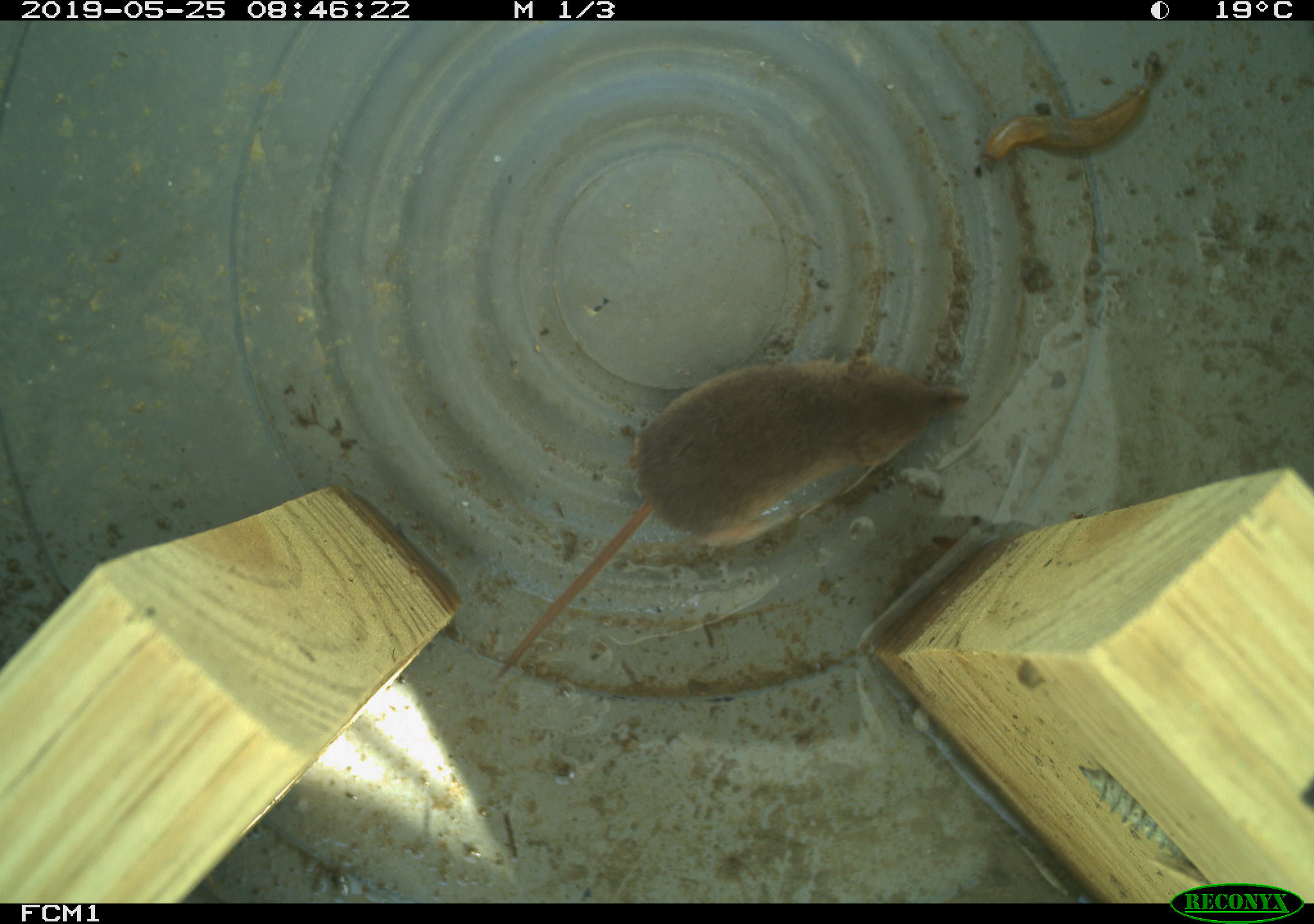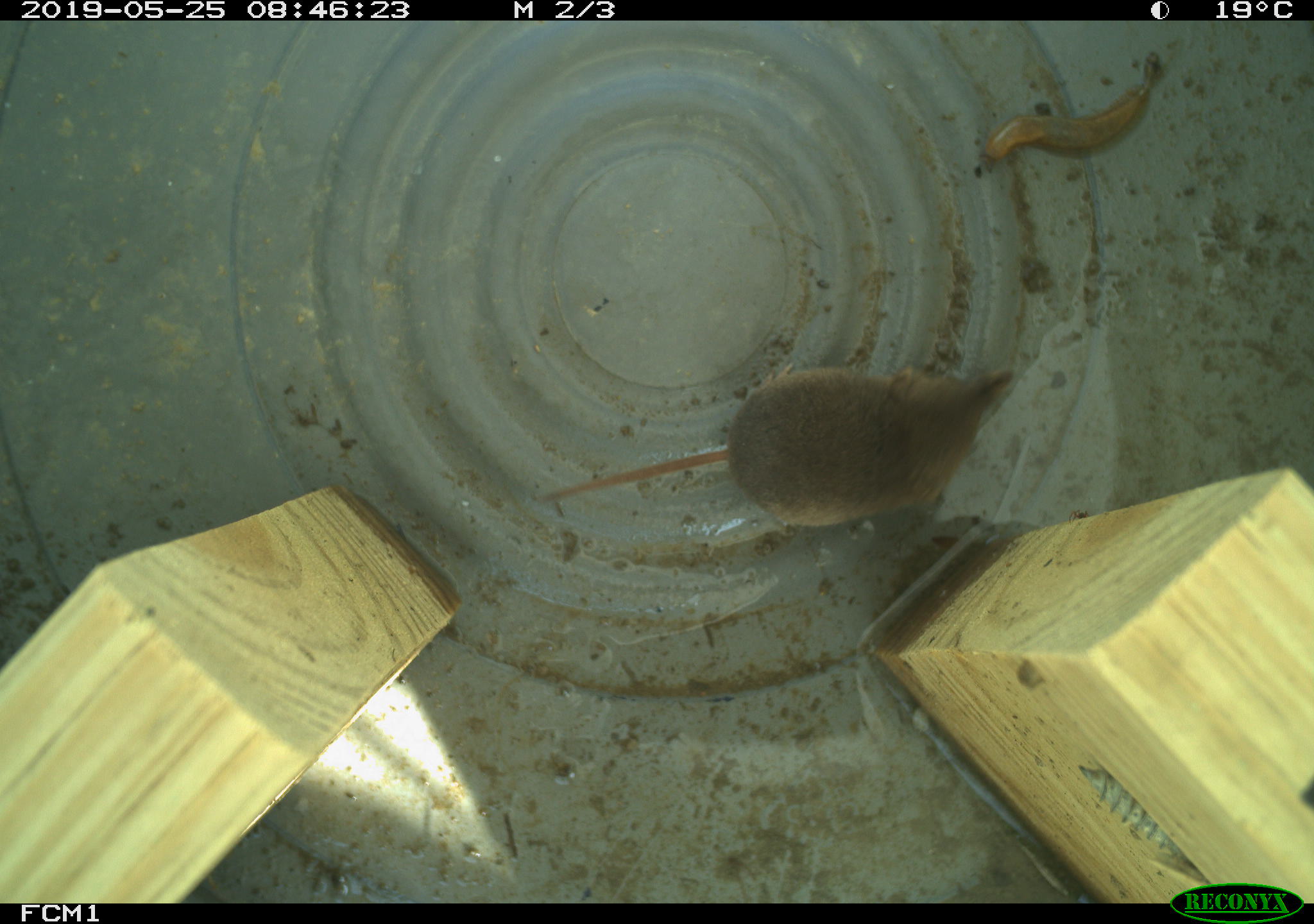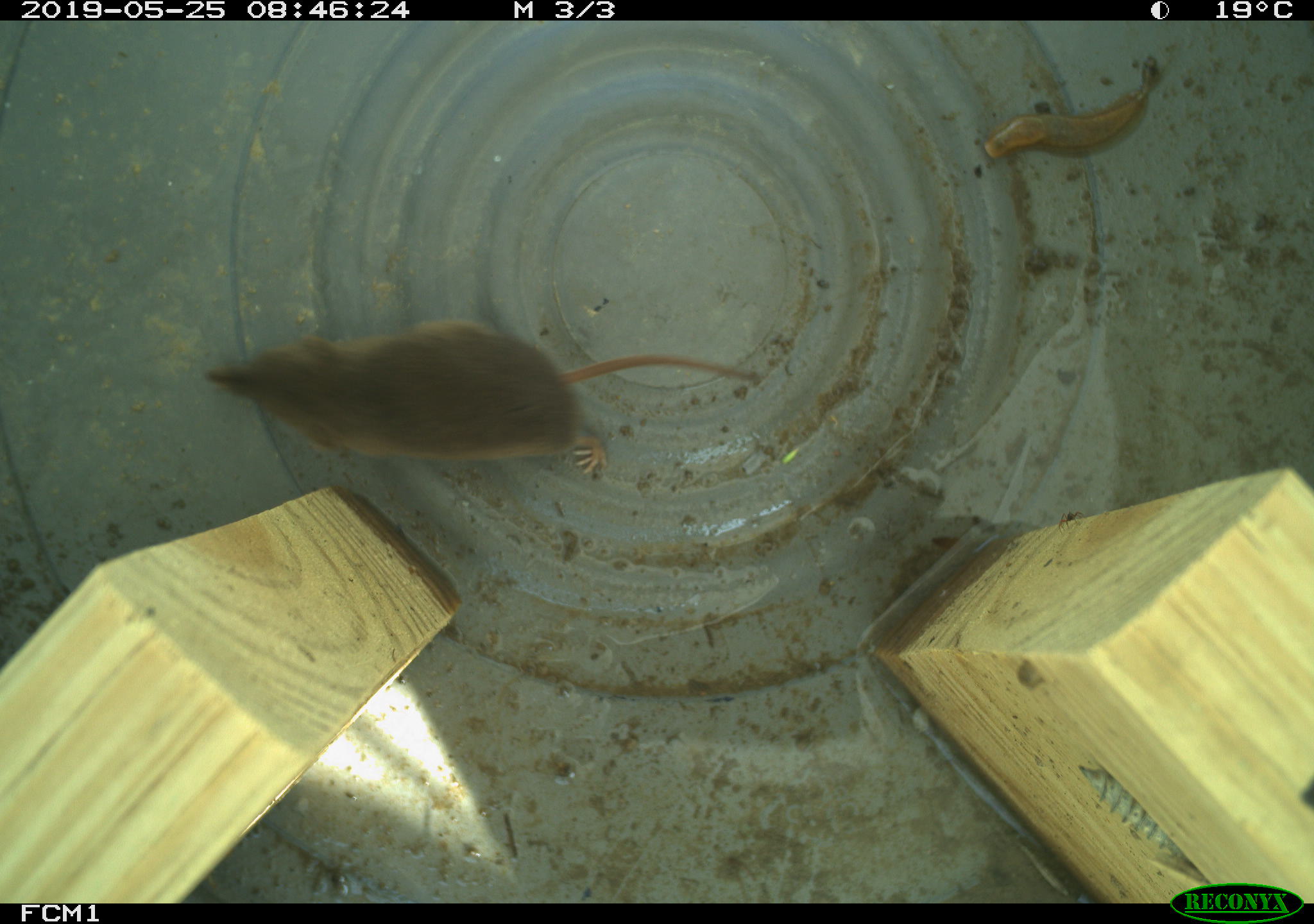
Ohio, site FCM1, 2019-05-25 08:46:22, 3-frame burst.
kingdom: Animalia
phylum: Chordata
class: Mammalia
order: Eulipotyphla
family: Soricidae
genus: Sorex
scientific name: Sorex cinereus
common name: masked shrew